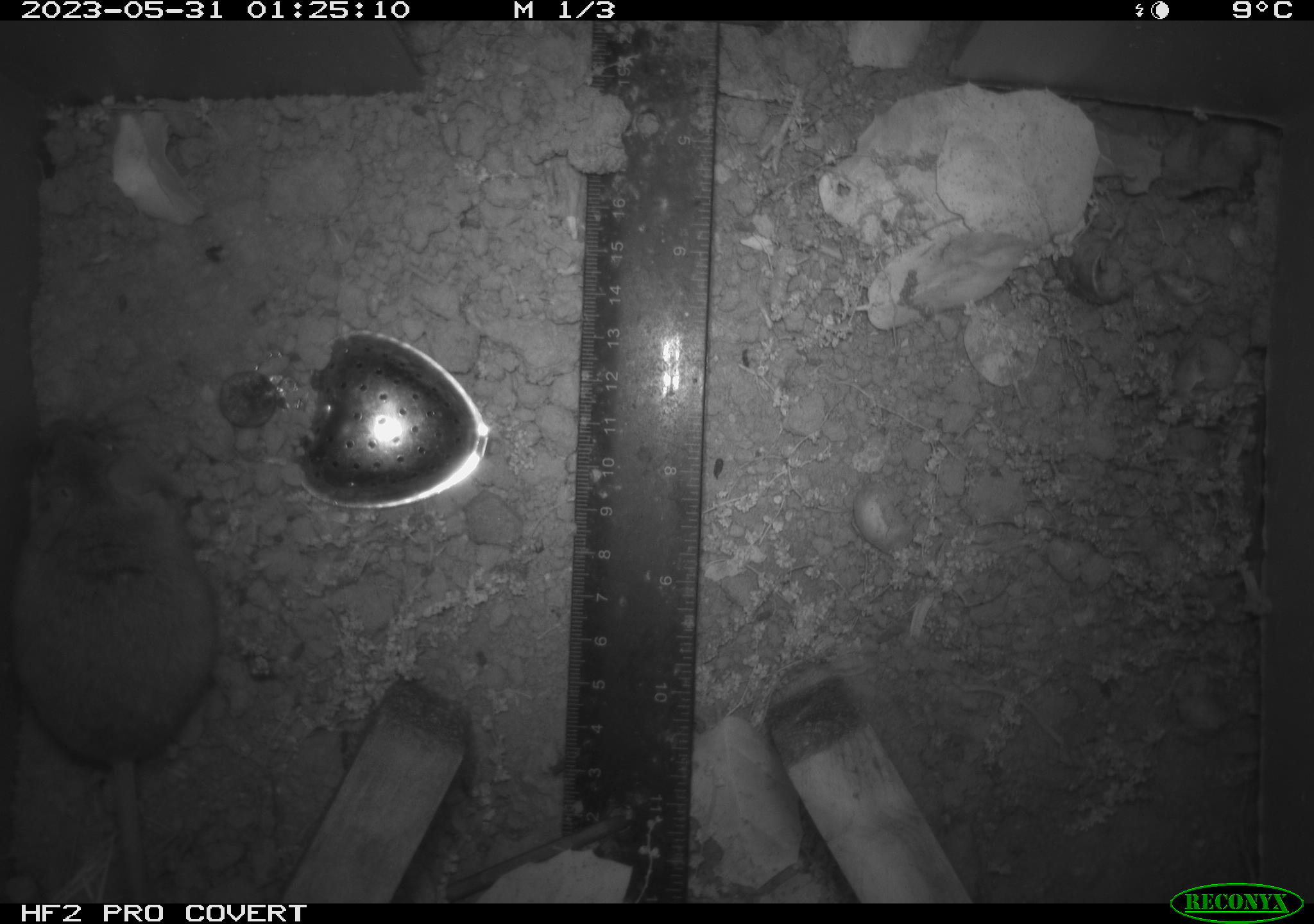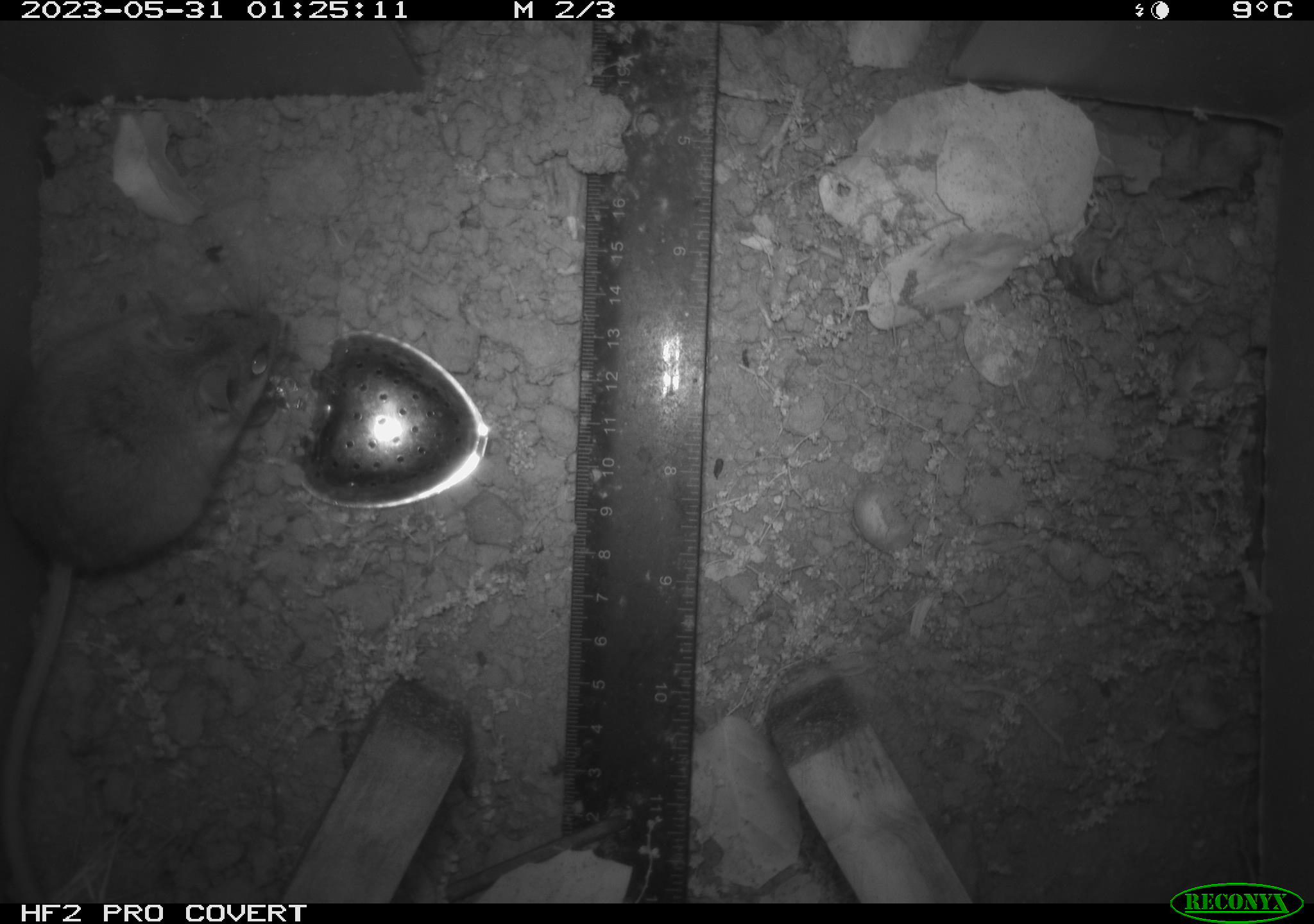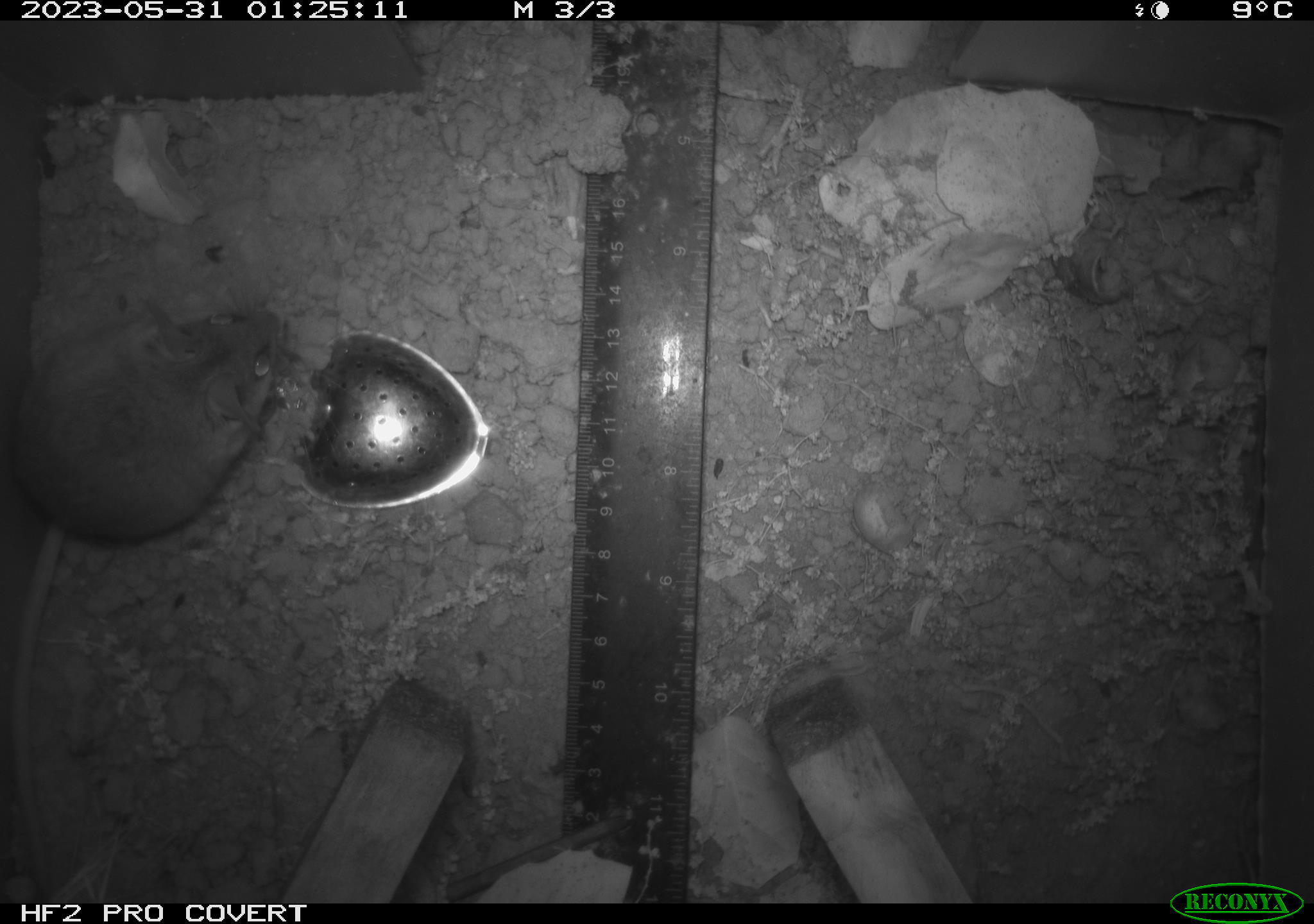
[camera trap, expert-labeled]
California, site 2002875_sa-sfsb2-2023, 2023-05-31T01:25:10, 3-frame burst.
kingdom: Animalia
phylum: Chordata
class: Mammalia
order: Rodentia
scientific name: Rodentia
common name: mouse species